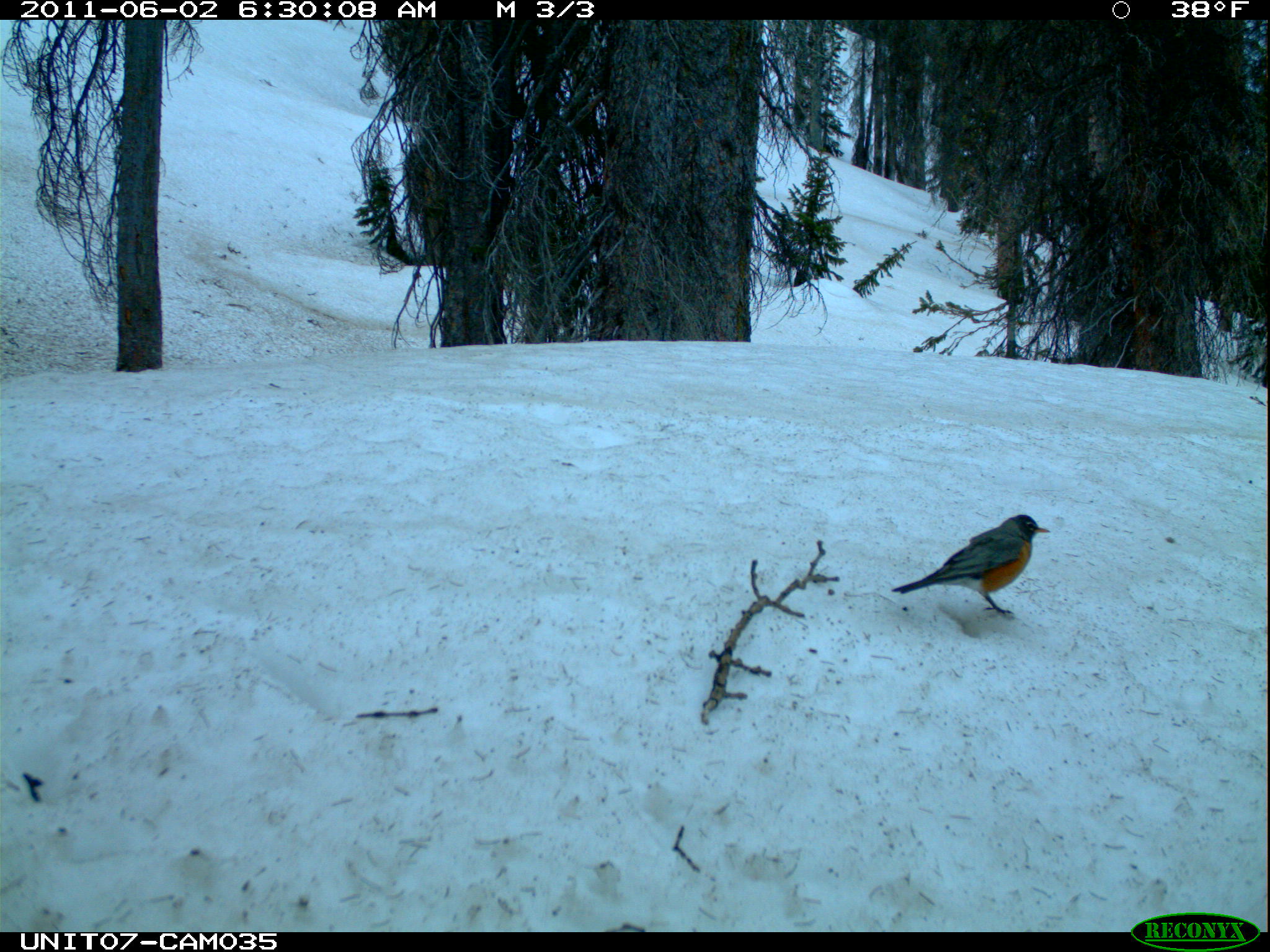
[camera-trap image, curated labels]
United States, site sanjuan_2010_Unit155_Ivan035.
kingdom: Animalia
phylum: Chordata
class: Aves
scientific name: Aves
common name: birds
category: unidentified bird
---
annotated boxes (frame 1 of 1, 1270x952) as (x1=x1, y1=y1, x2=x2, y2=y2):
animal: (x1=890, y1=514, x2=1050, y2=621)